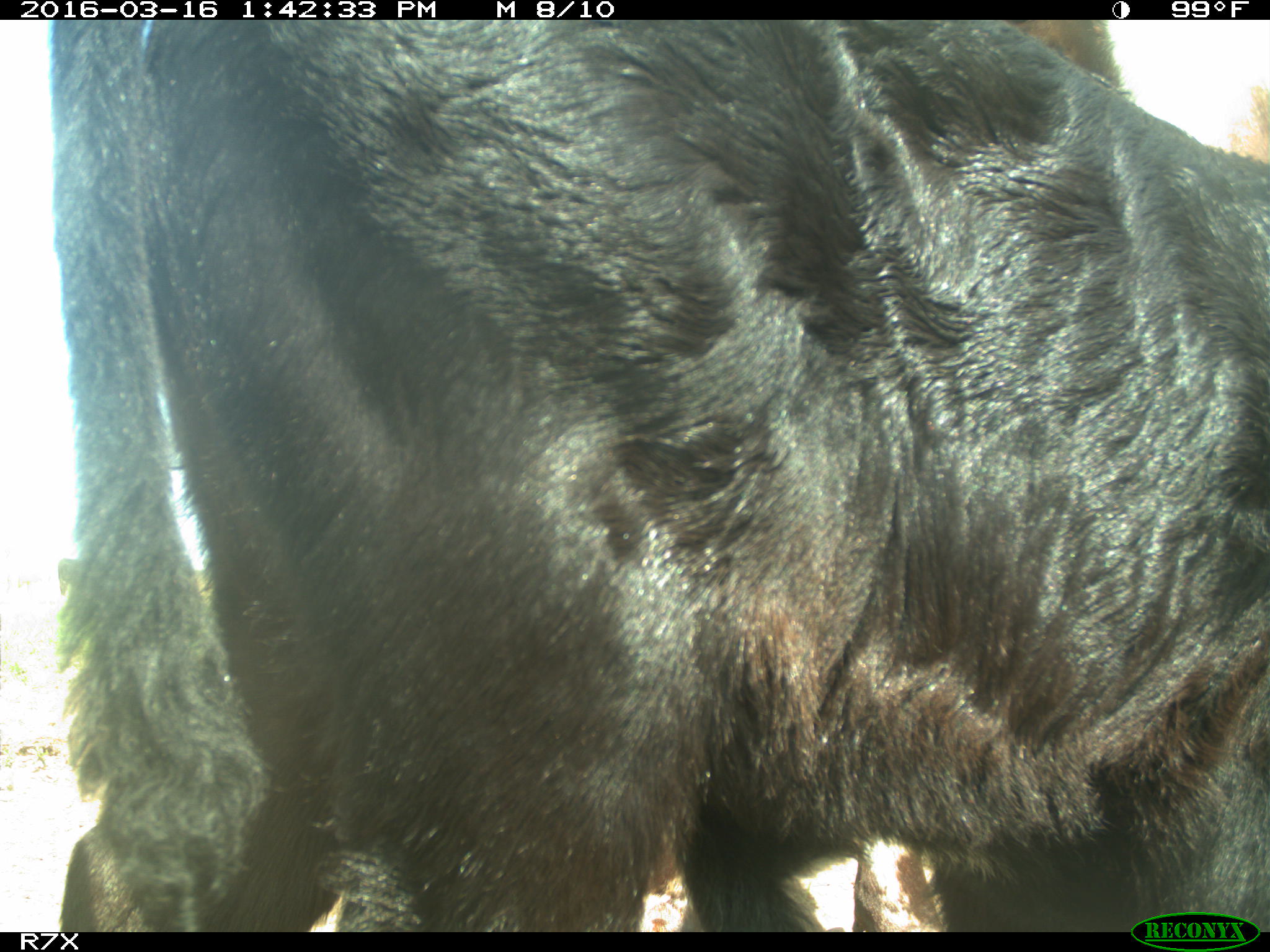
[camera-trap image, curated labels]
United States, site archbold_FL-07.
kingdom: Animalia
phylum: Chordata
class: Mammalia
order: Artiodactyla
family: Bovidae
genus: Bos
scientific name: Bos taurus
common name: domestic cow